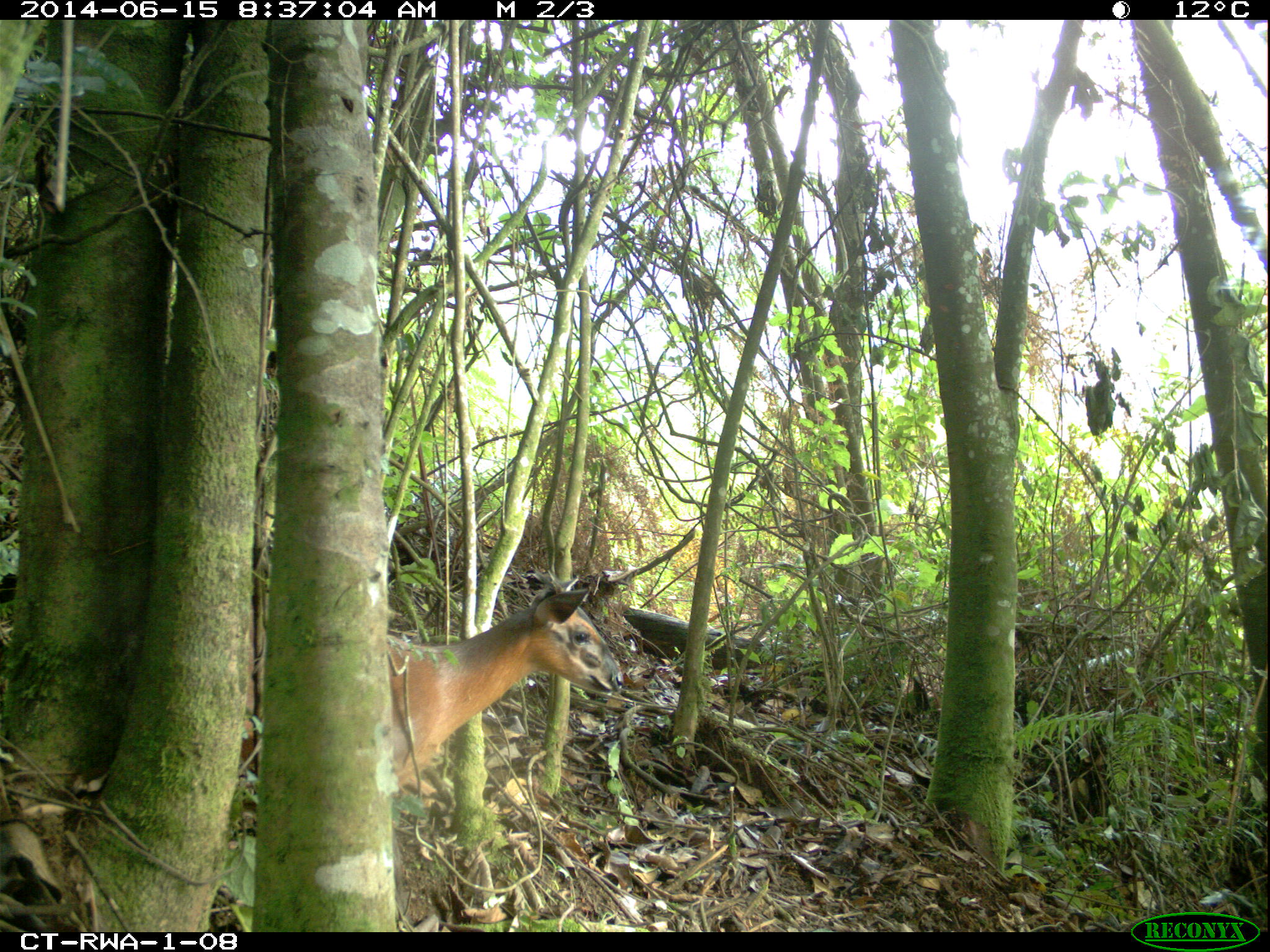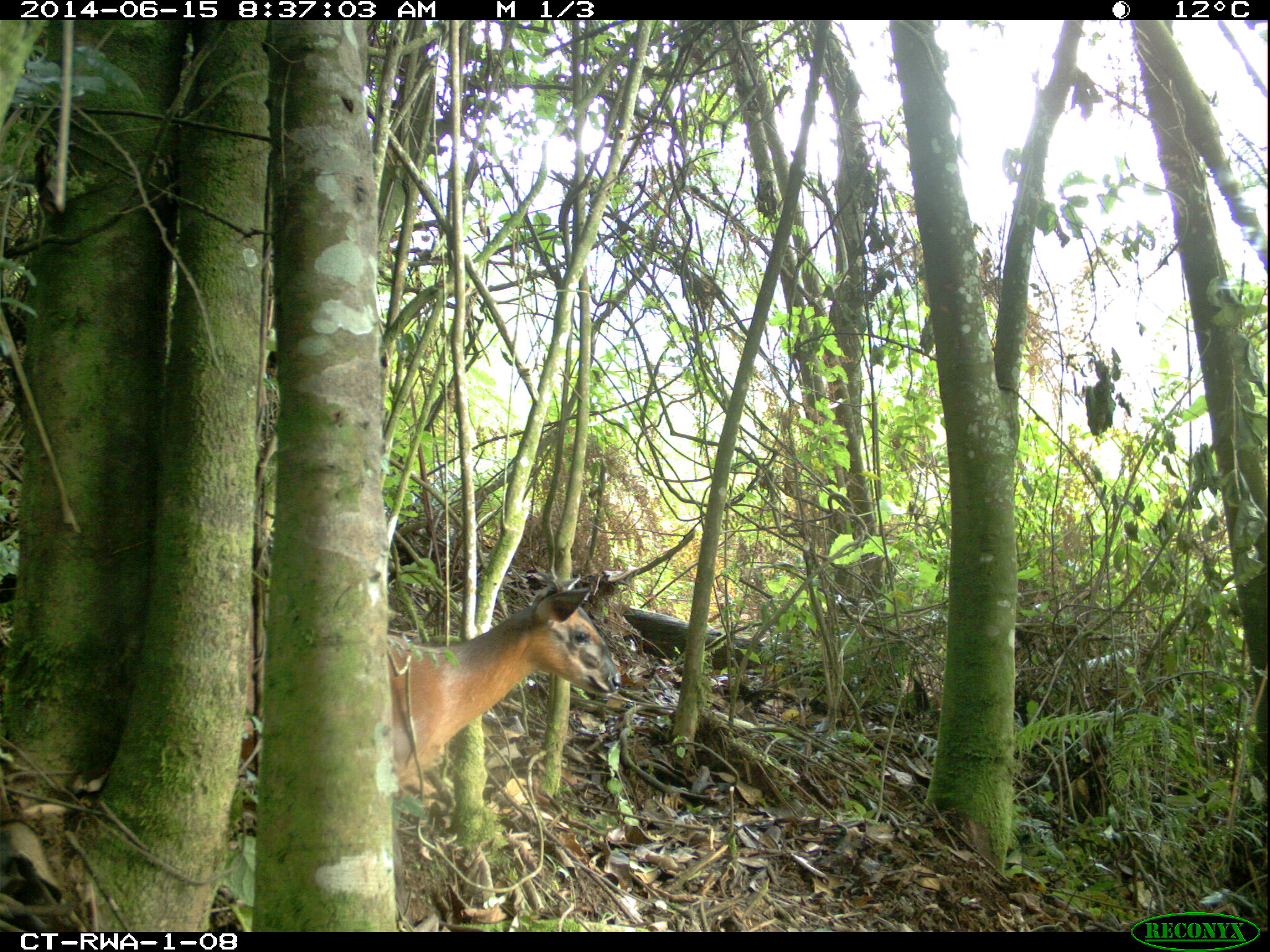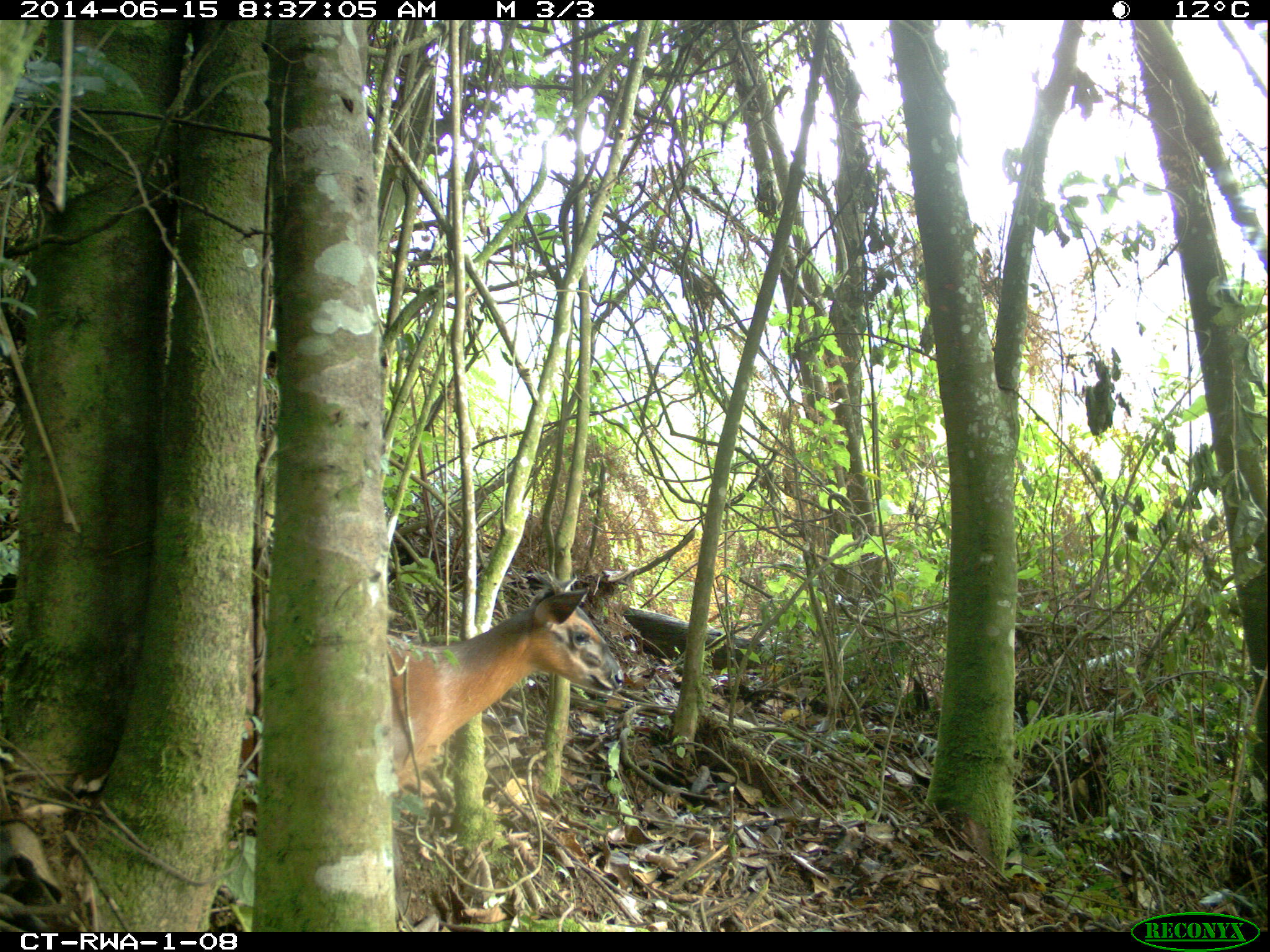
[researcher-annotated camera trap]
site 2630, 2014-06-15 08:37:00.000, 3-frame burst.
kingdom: Animalia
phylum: Chordata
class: Mammalia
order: Artiodactyla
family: Bovidae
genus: Cephalophus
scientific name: Cephalophus nigrifrons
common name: black-fronted duiker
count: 1